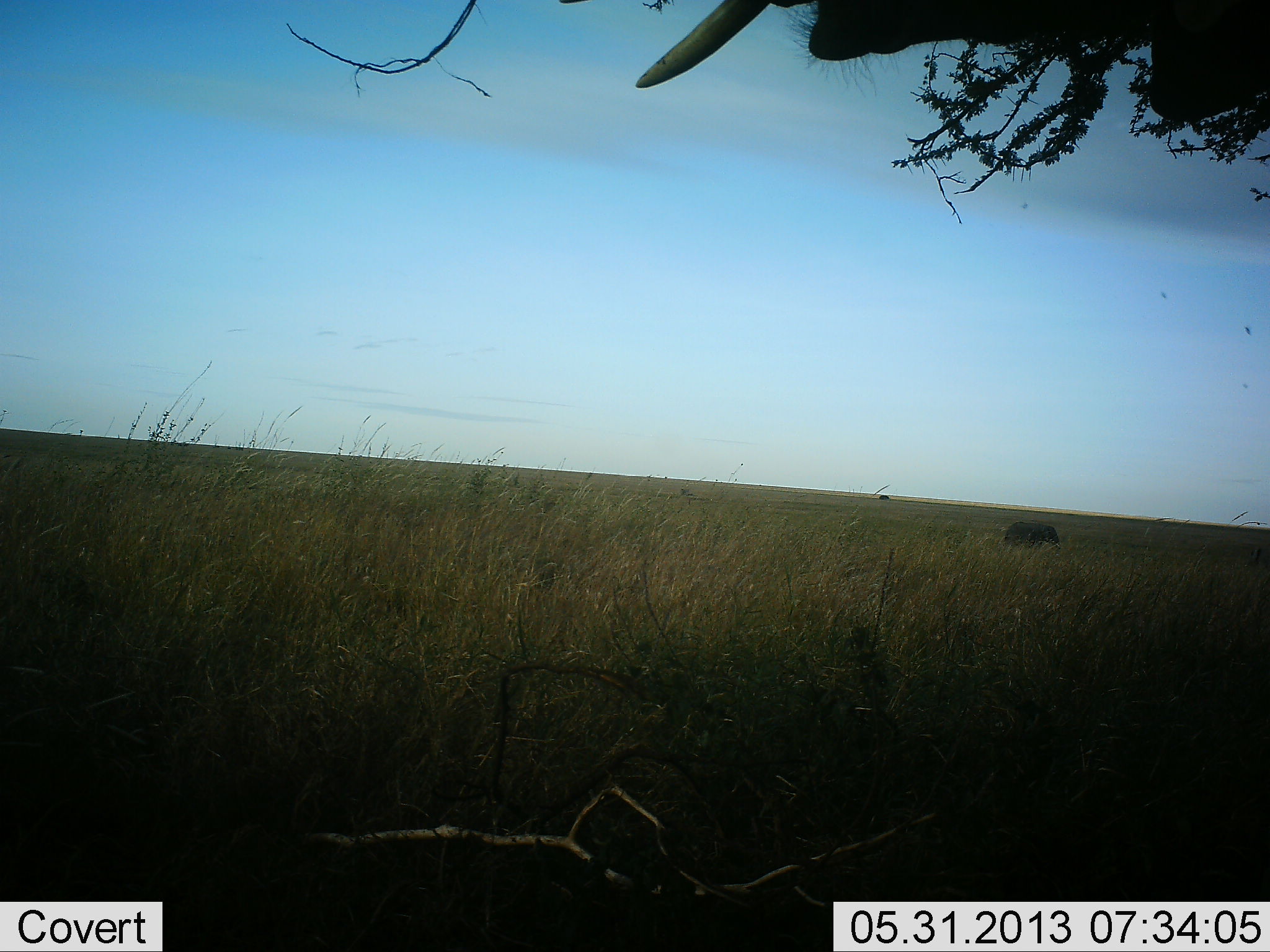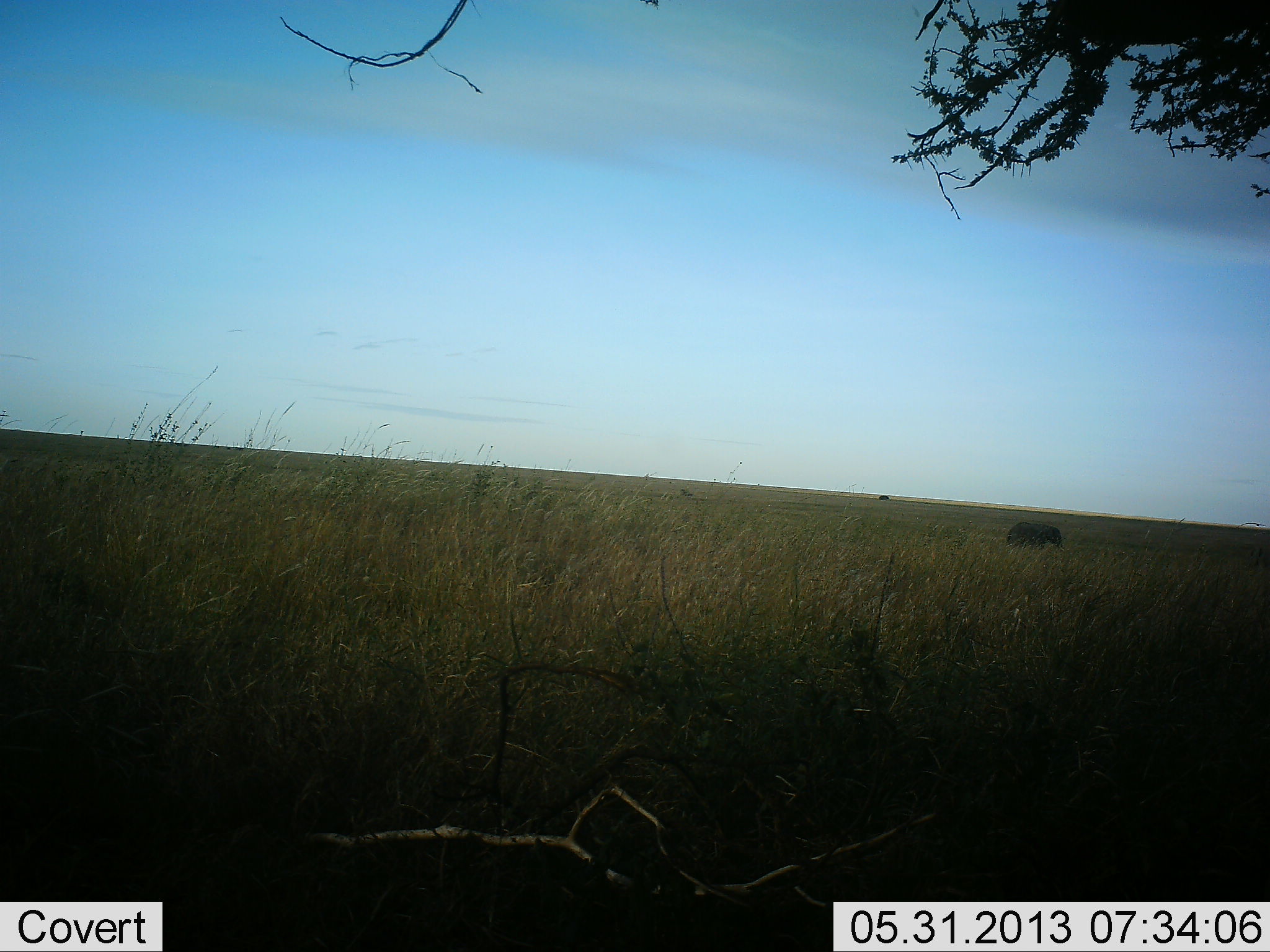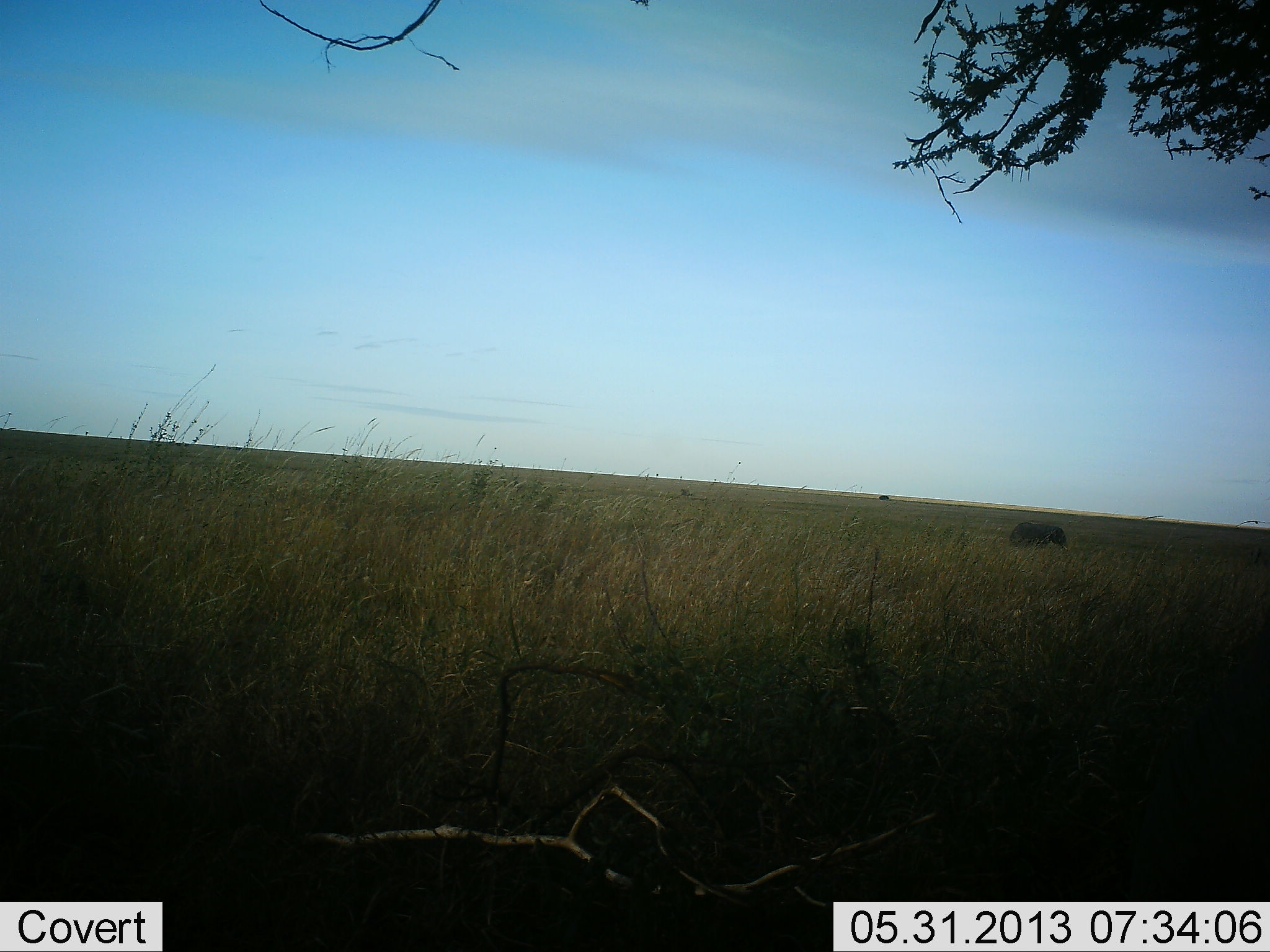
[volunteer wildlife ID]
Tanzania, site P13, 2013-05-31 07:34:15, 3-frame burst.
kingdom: Animalia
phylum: Chordata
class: Mammalia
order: Proboscidea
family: Elephantidae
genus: Loxodonta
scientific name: Loxodonta africana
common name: african bush elephant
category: elephant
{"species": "elephant (african bush elephant) (Loxodonta africana)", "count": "2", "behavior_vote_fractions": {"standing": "43%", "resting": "0%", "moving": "14%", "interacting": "0%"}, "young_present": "0%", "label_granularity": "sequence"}